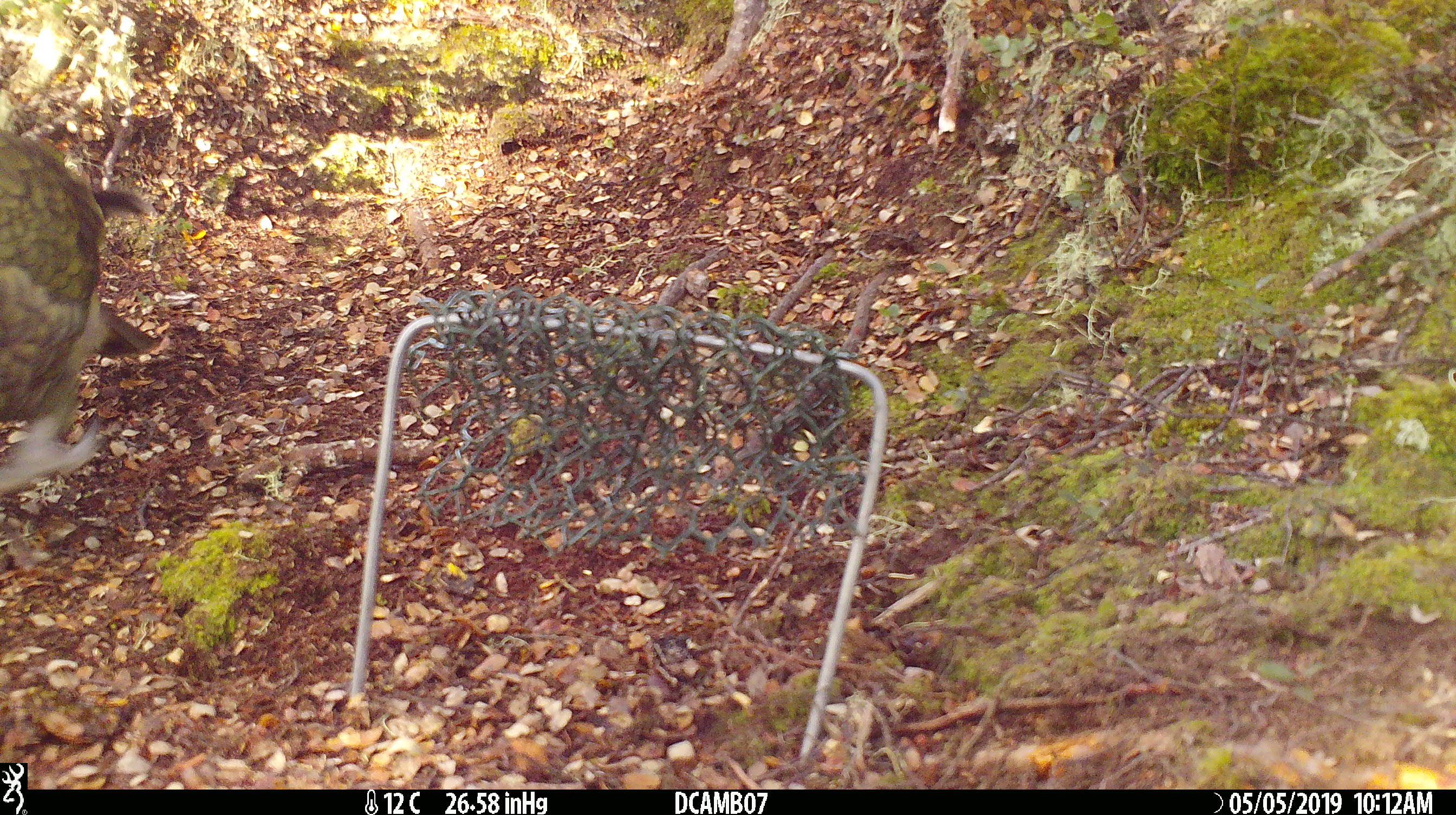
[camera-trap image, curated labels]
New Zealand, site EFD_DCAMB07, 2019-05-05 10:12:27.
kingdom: Animalia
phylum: Chordata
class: Aves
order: Psittaciformes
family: Strigopidae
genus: Nestor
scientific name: Nestor notabilis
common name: kea